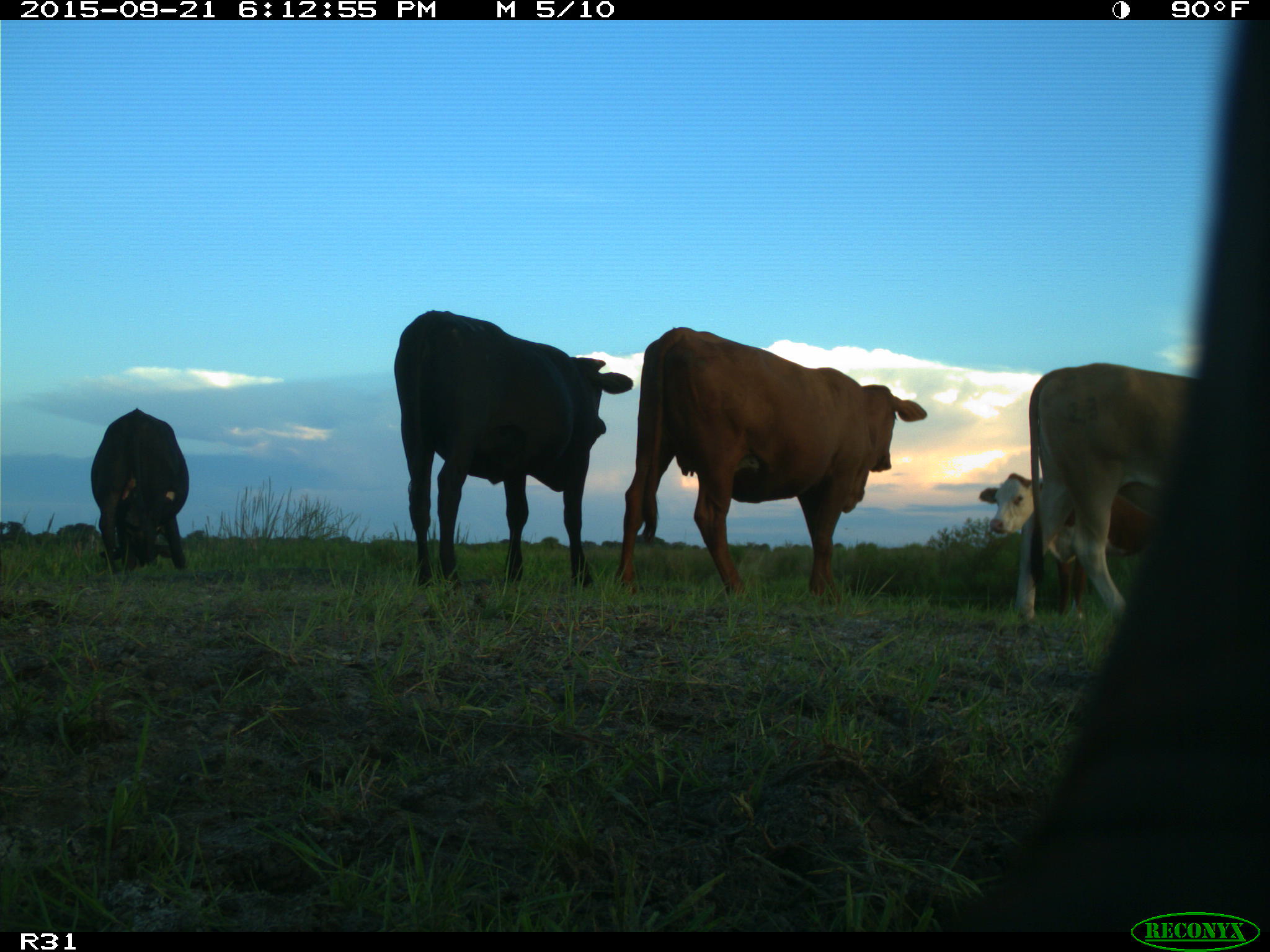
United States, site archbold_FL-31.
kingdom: Animalia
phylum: Chordata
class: Mammalia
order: Artiodactyla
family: Bovidae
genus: Bos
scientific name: Bos taurus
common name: domestic cow